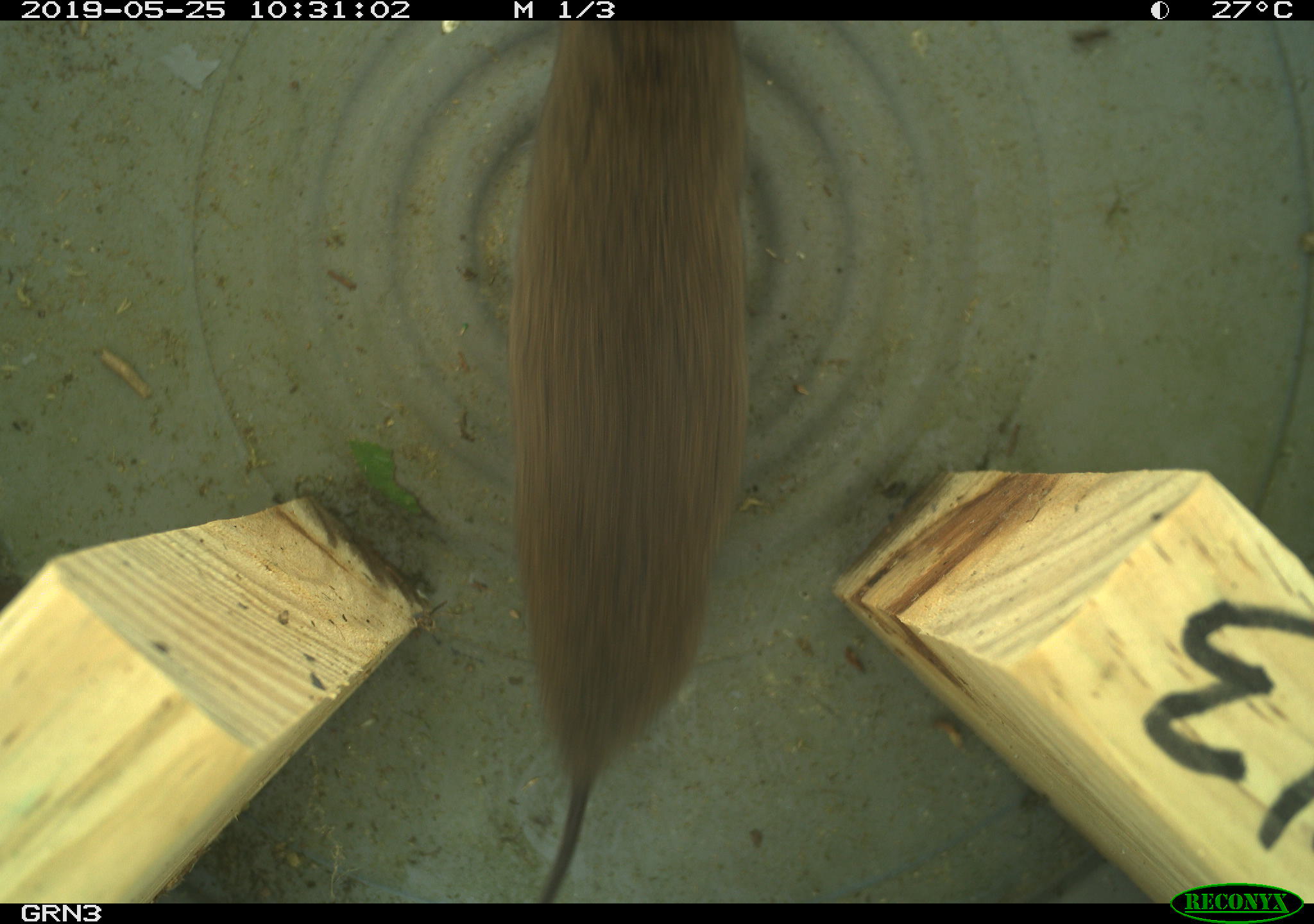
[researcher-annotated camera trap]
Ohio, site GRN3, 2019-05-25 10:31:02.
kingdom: Animalia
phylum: Chordata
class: Mammalia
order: Rodentia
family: Cricetidae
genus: Microtus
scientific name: Microtus pennsylvanicus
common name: meadow vole